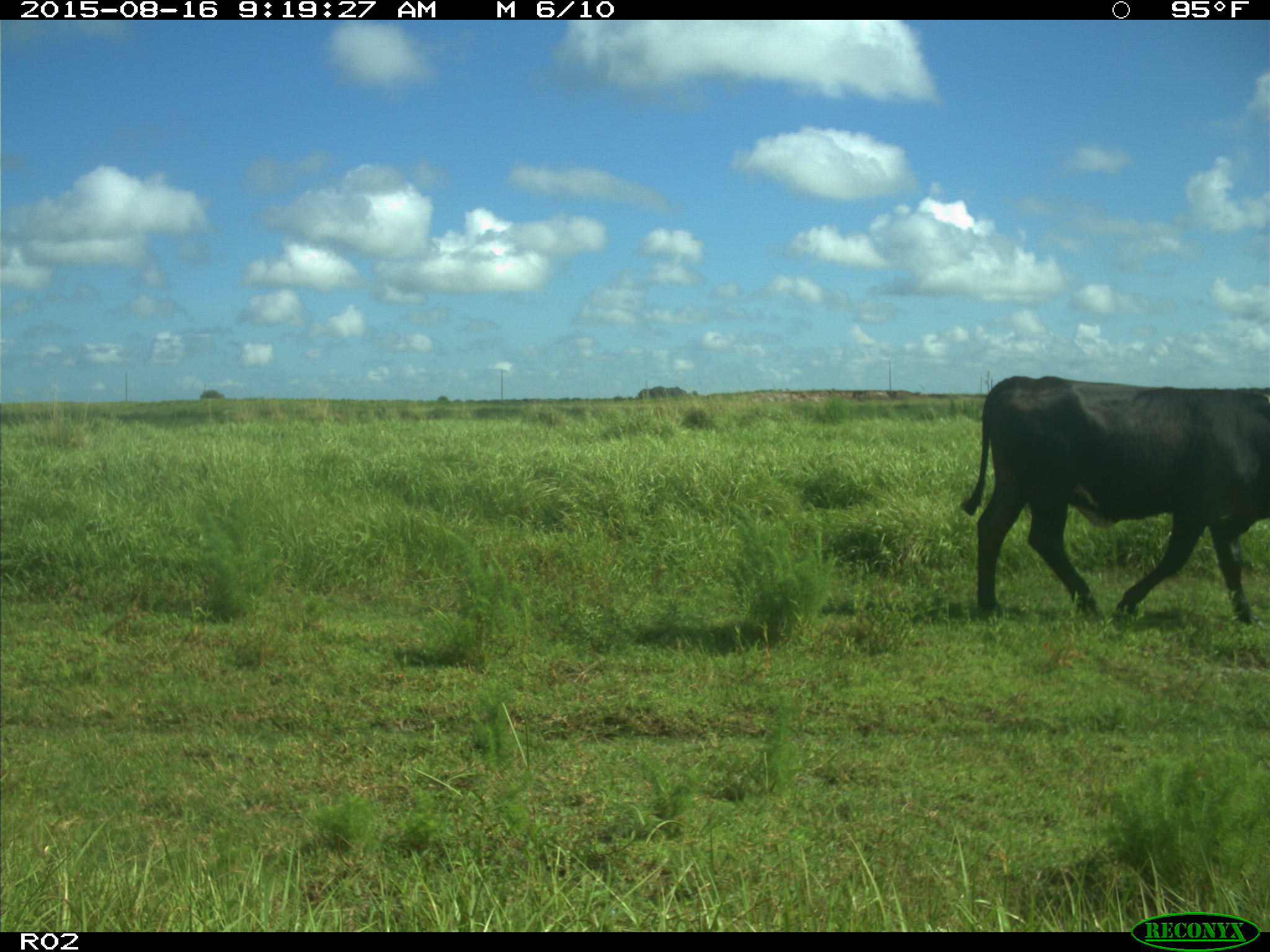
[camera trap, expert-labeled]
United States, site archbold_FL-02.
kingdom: Animalia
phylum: Chordata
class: Mammalia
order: Artiodactyla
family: Bovidae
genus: Bos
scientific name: Bos taurus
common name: domestic cow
Bos taurus (domestic cow).